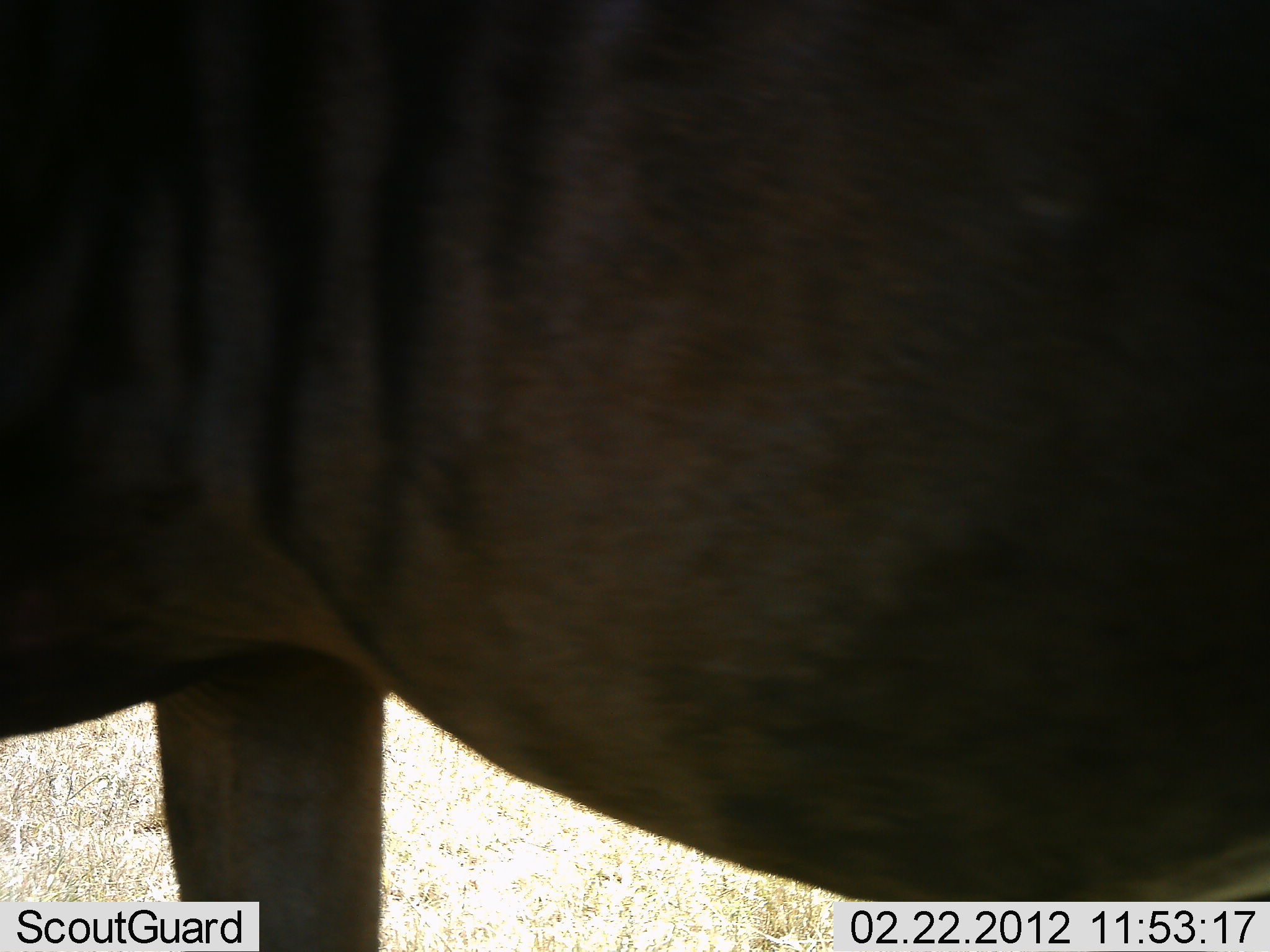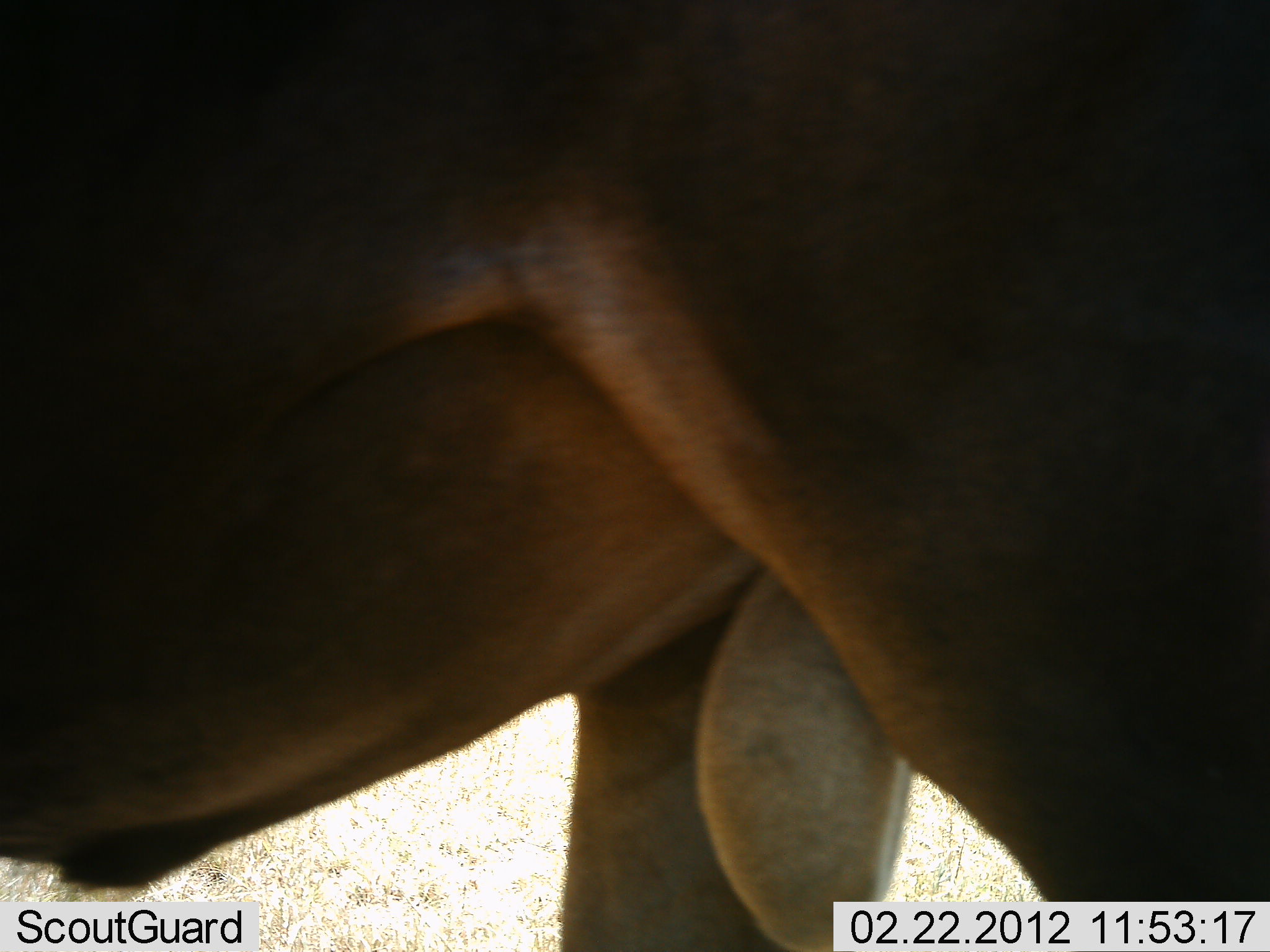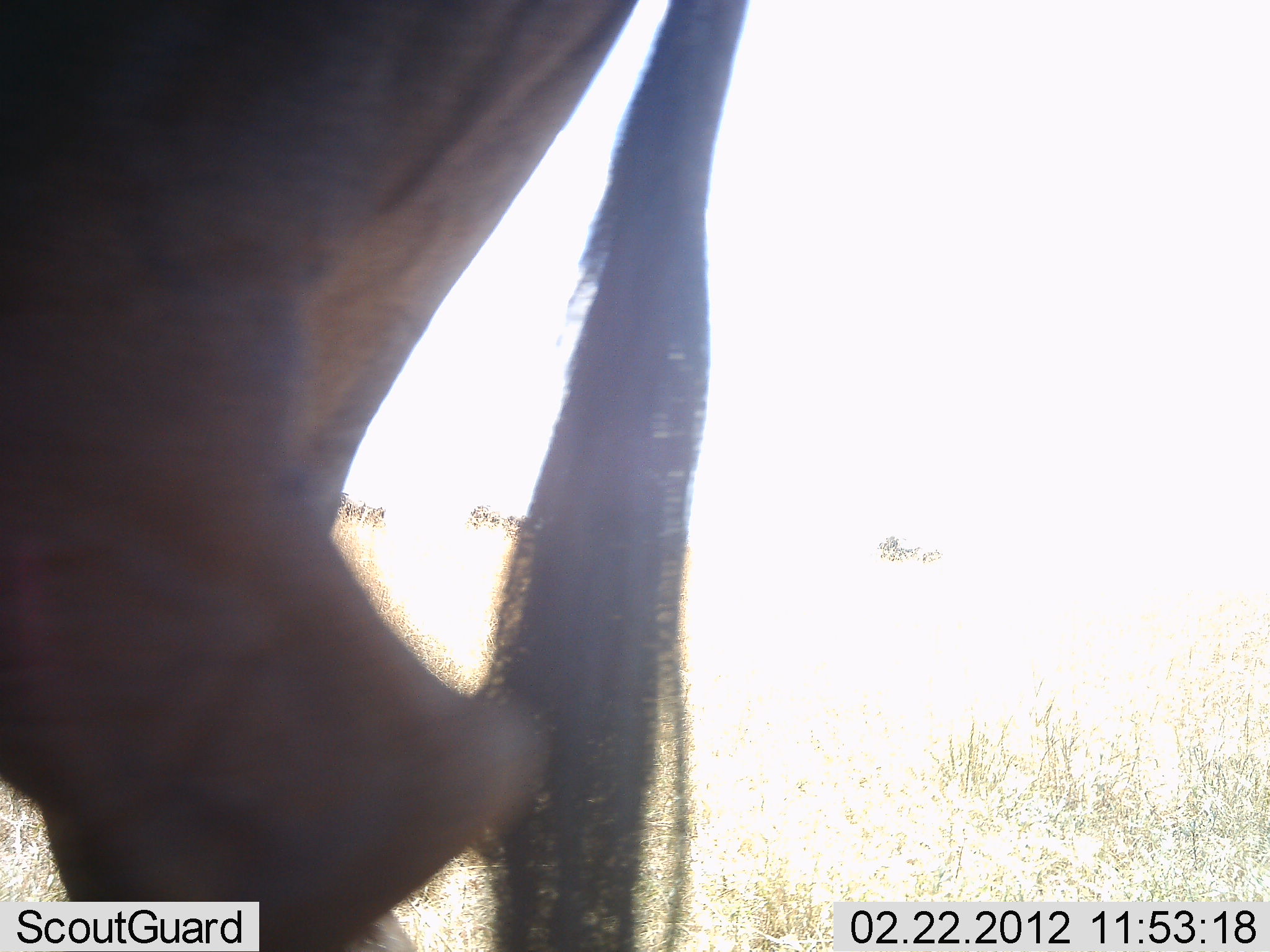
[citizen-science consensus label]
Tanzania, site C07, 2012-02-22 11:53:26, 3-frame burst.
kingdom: Animalia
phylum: Chordata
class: Mammalia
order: Artiodactyla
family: Bovidae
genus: Connochaetes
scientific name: Connochaetes taurinus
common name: blue wildebeest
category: wildebeest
Wildebeest (blue wildebeest) (Connochaetes taurinus), count 1. Behavior (volunteer vote fractions): standing 39%, resting 0%, moving 61%, interacting 0%. Young present (vote fraction): 0%. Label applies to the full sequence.